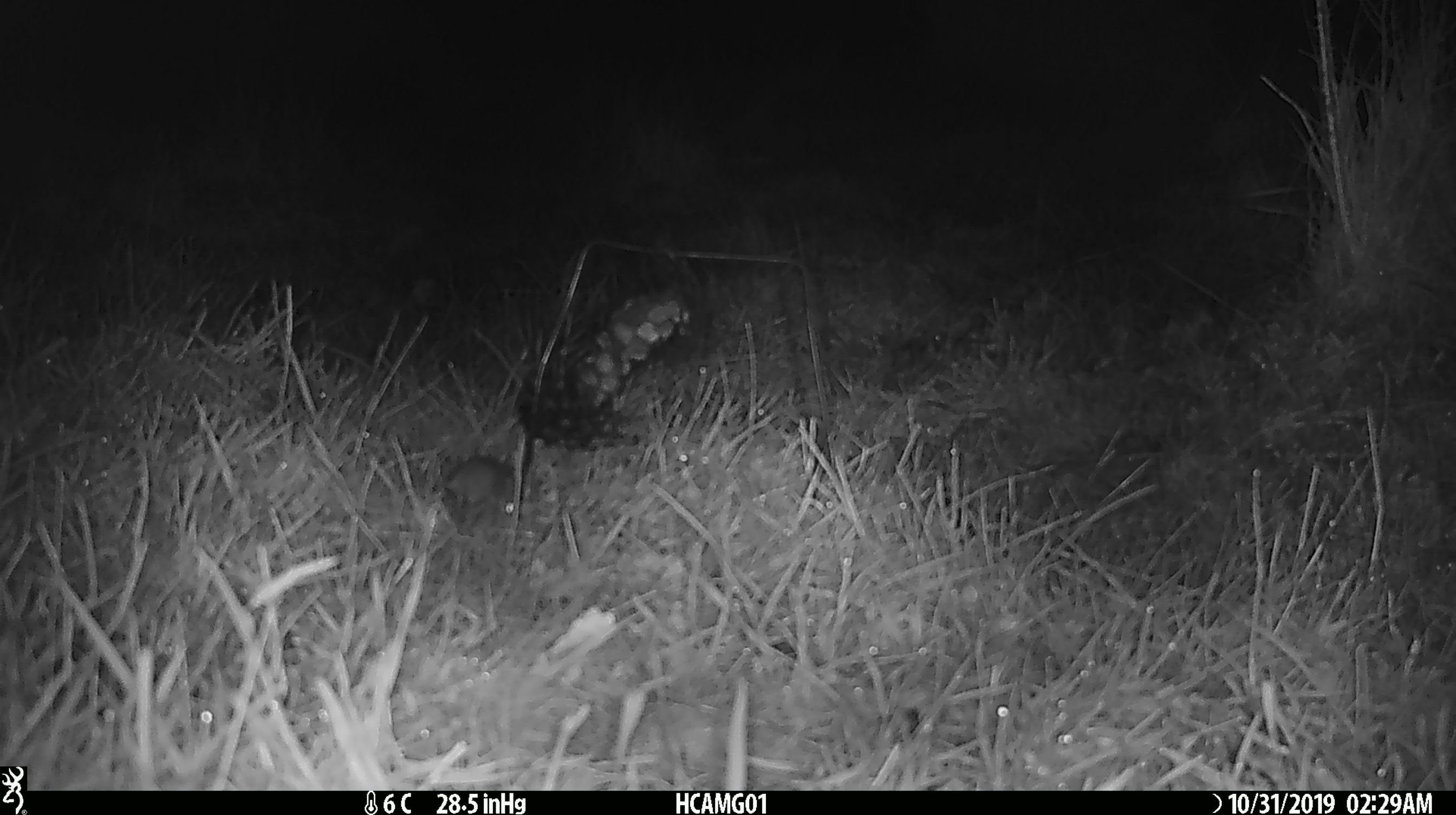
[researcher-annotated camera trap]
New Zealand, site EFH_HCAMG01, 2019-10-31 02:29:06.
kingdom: Animalia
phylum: Chordata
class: Mammalia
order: Rodentia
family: Muridae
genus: Mus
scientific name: Mus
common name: mouse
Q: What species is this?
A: Mouse (Mus).